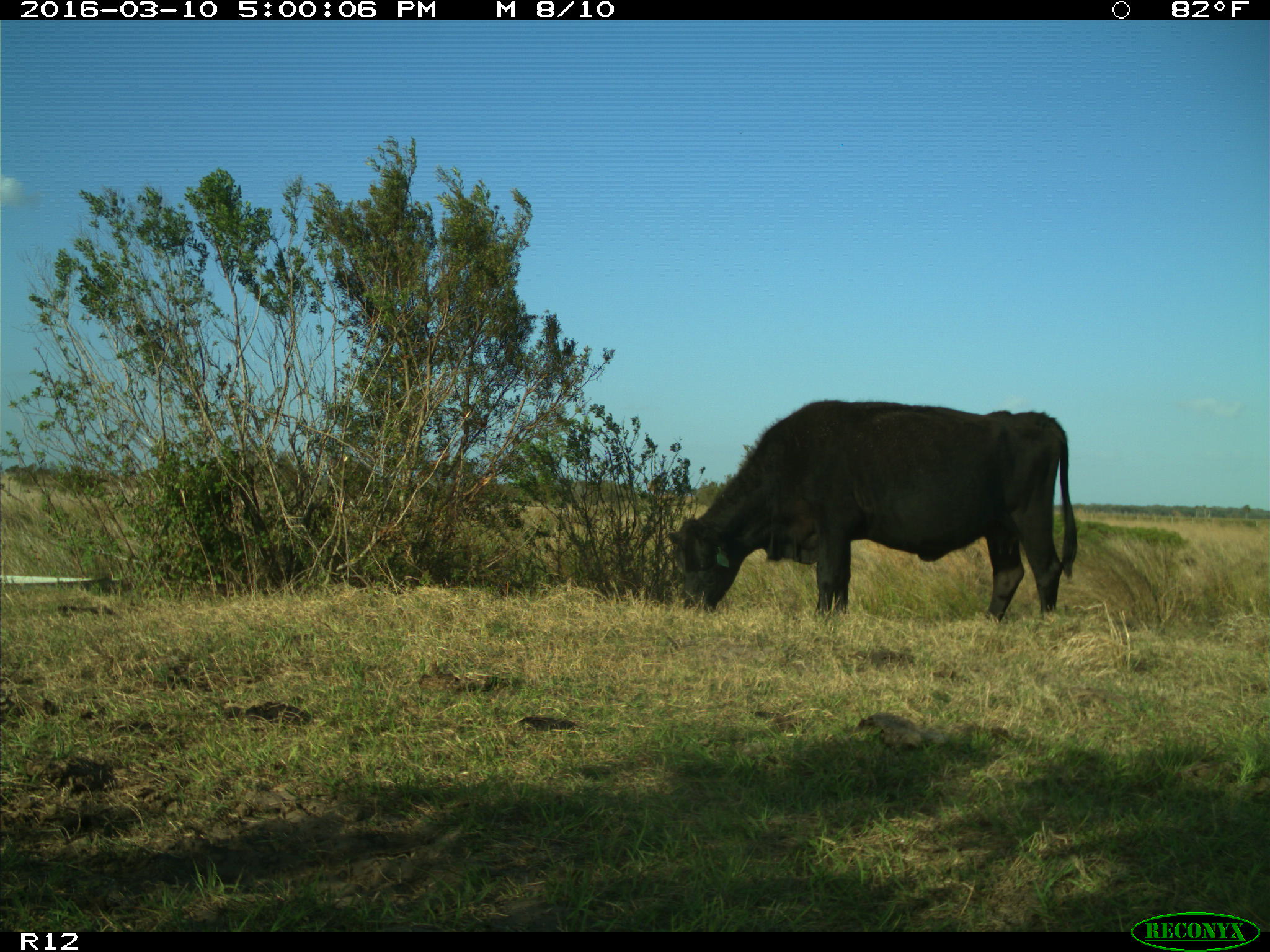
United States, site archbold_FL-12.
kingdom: Animalia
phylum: Chordata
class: Mammalia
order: Artiodactyla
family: Bovidae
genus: Bos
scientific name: Bos taurus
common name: domestic cow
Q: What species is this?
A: Bos taurus (domestic cow).